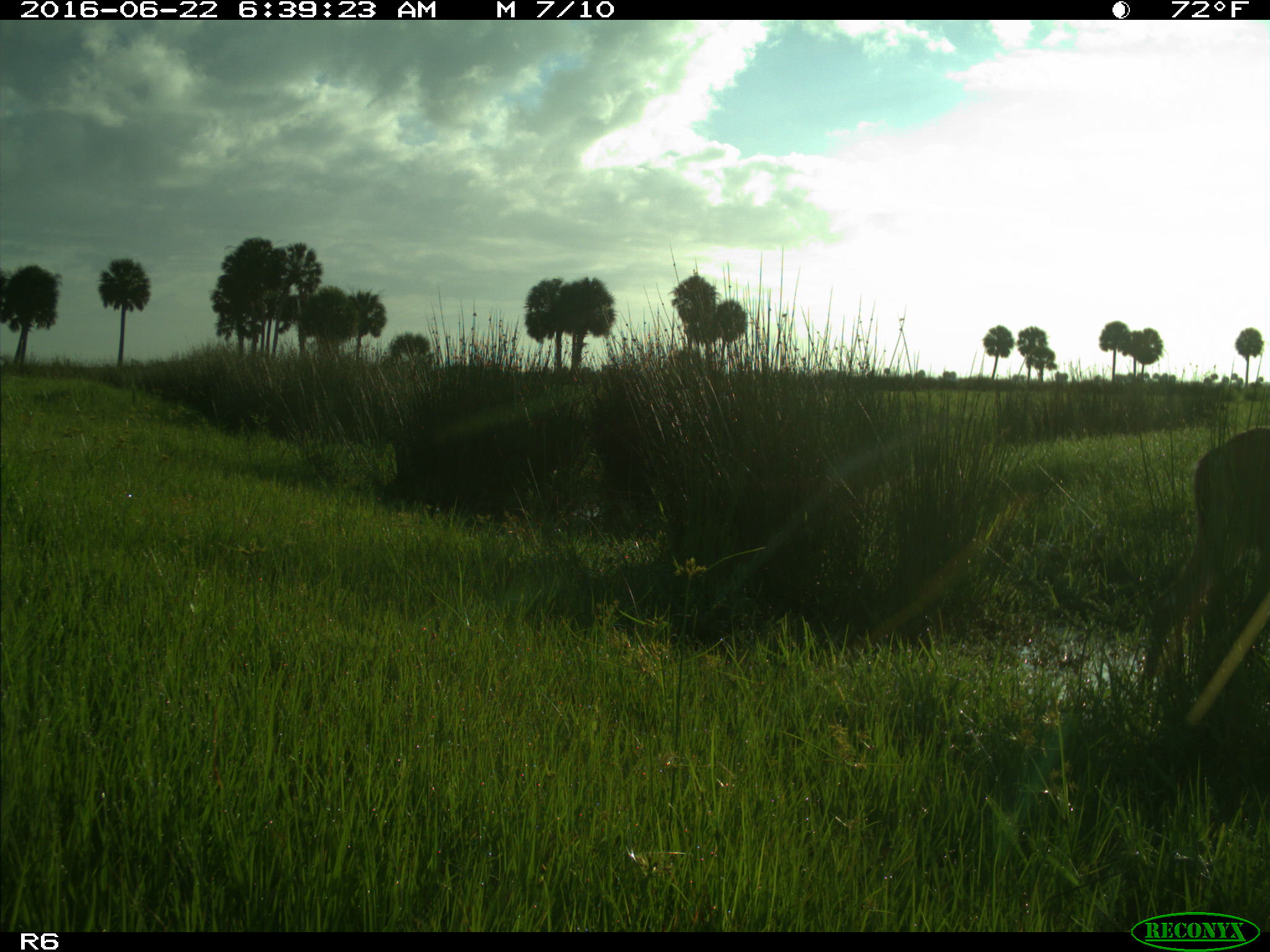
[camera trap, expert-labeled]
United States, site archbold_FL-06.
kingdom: Animalia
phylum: Chordata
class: Mammalia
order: Artiodactyla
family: Cervidae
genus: Odocoileus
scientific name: Odocoileus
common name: deer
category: unidentified deer